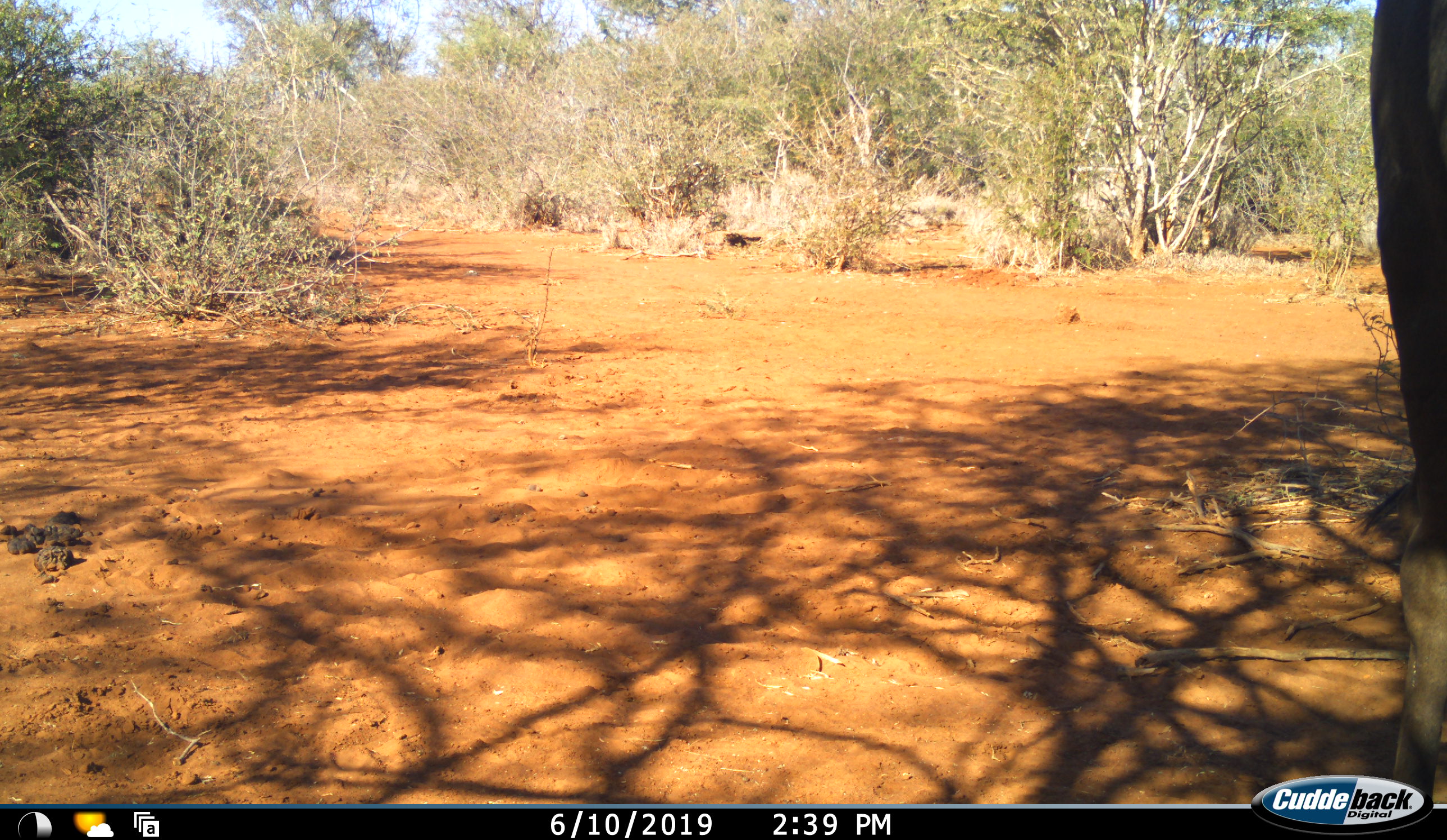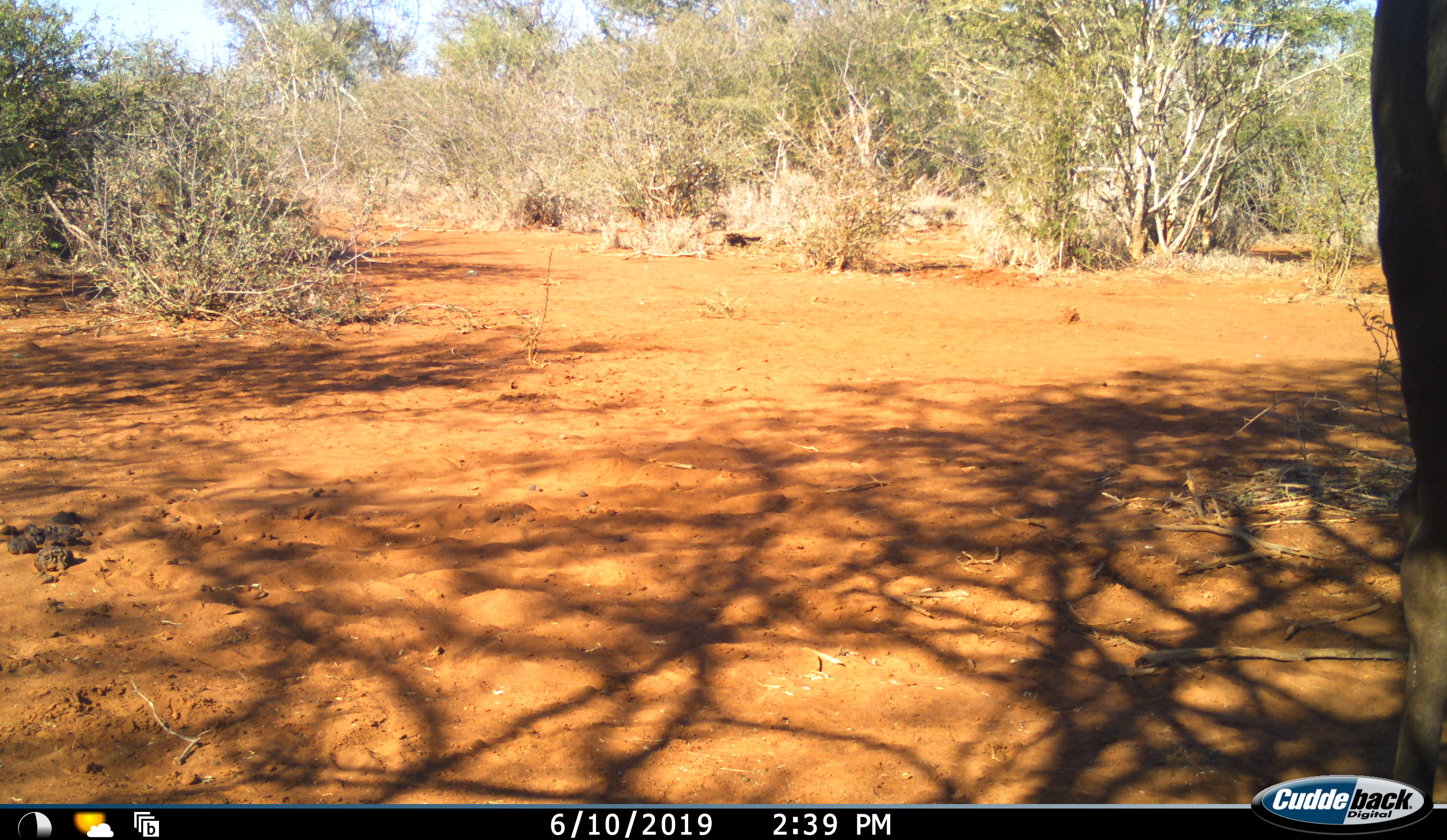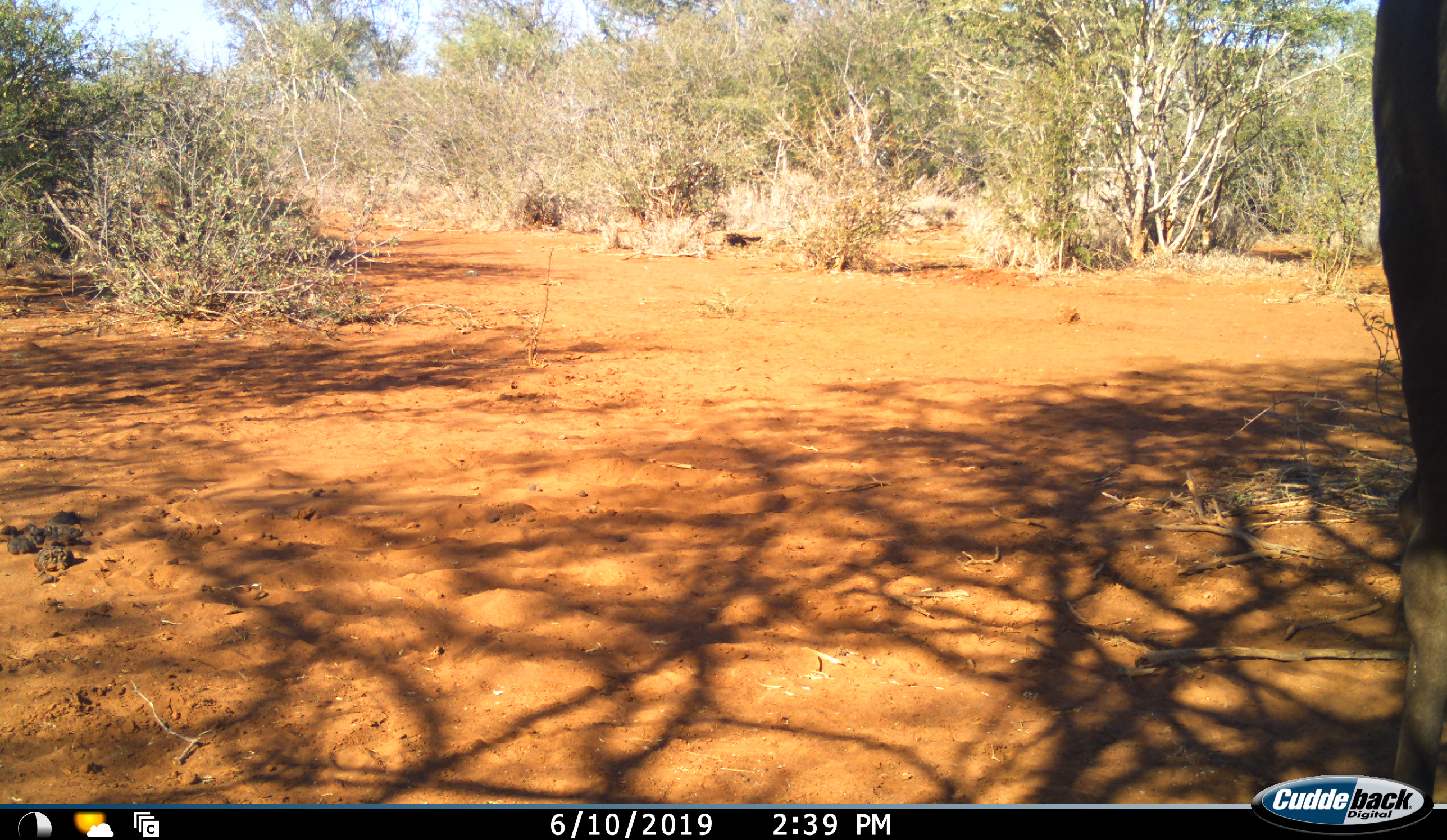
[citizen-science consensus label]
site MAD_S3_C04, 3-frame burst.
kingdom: Animalia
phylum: Chordata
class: Mammalia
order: Artiodactyla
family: Bovidae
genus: Connochaetes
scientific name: Connochaetes taurinus taurinus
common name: blue wildebeest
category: wildebeestblue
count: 1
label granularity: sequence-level